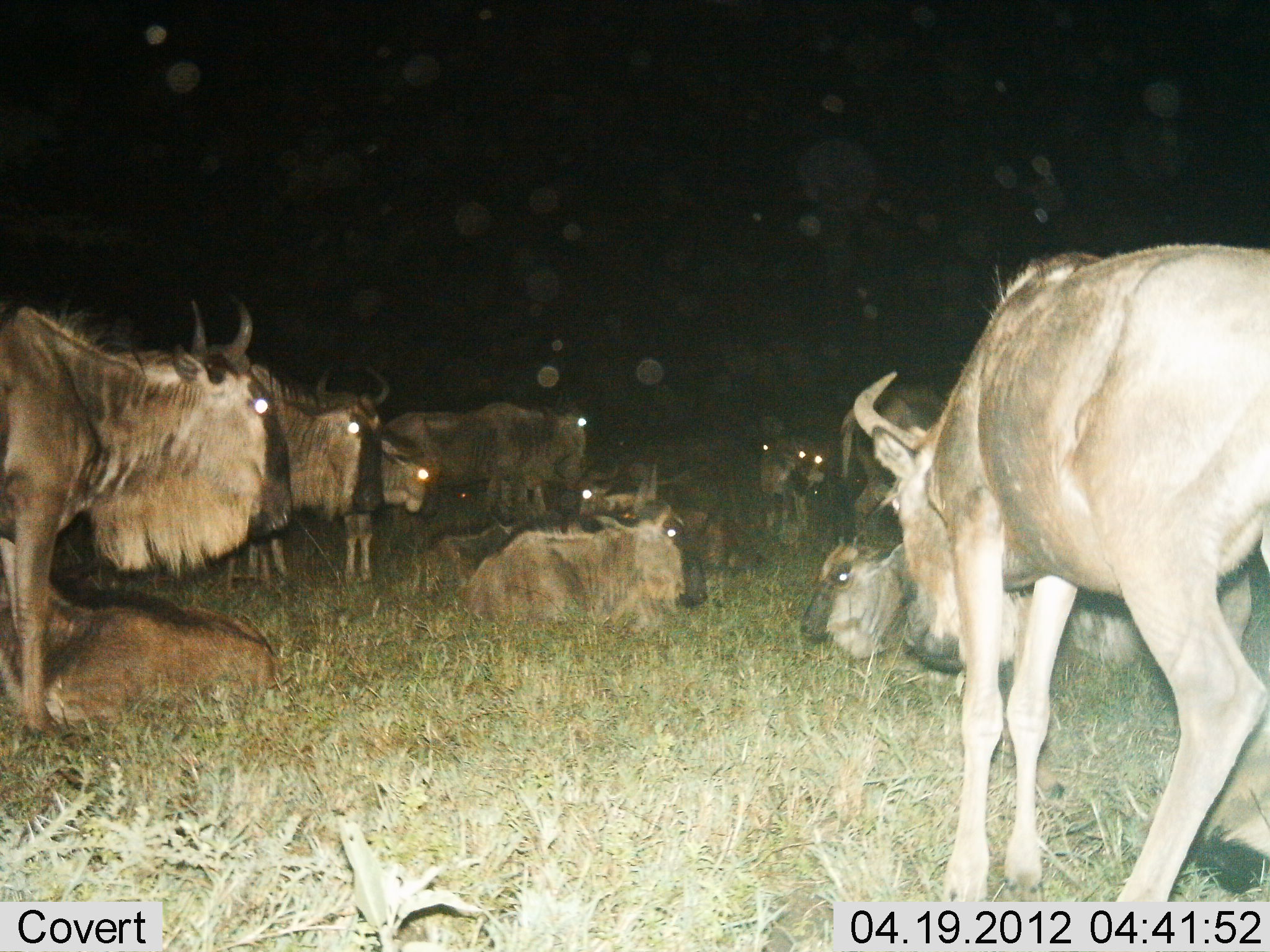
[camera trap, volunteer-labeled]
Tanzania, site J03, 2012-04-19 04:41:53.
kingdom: Animalia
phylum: Chordata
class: Mammalia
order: Artiodactyla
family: Bovidae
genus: Connochaetes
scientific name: Connochaetes taurinus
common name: blue wildebeest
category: wildebeest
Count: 11-50.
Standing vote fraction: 74%.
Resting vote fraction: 100%.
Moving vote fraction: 5%.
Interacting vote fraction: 5%.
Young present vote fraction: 26%.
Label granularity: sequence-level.